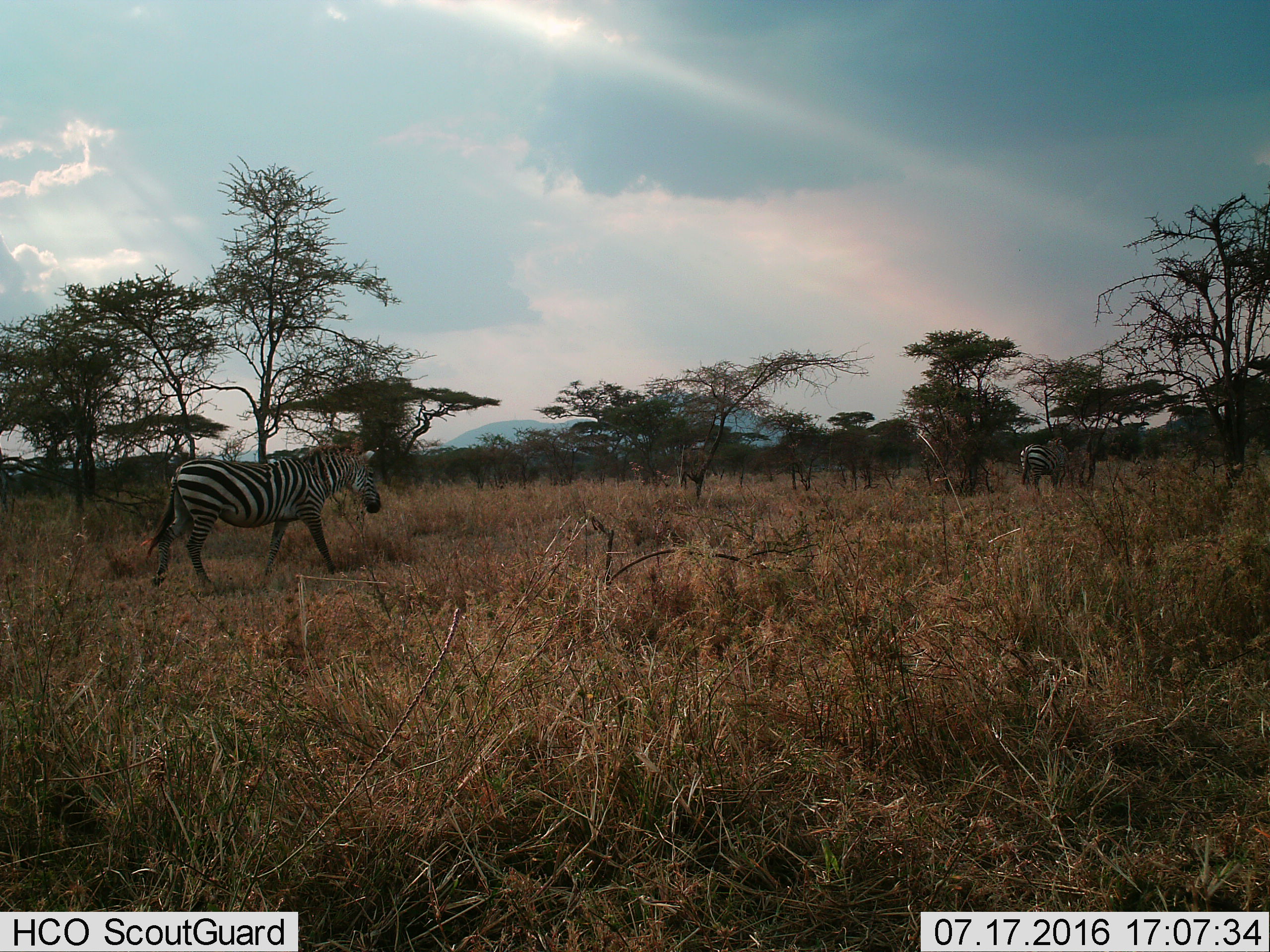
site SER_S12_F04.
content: unidentified animal